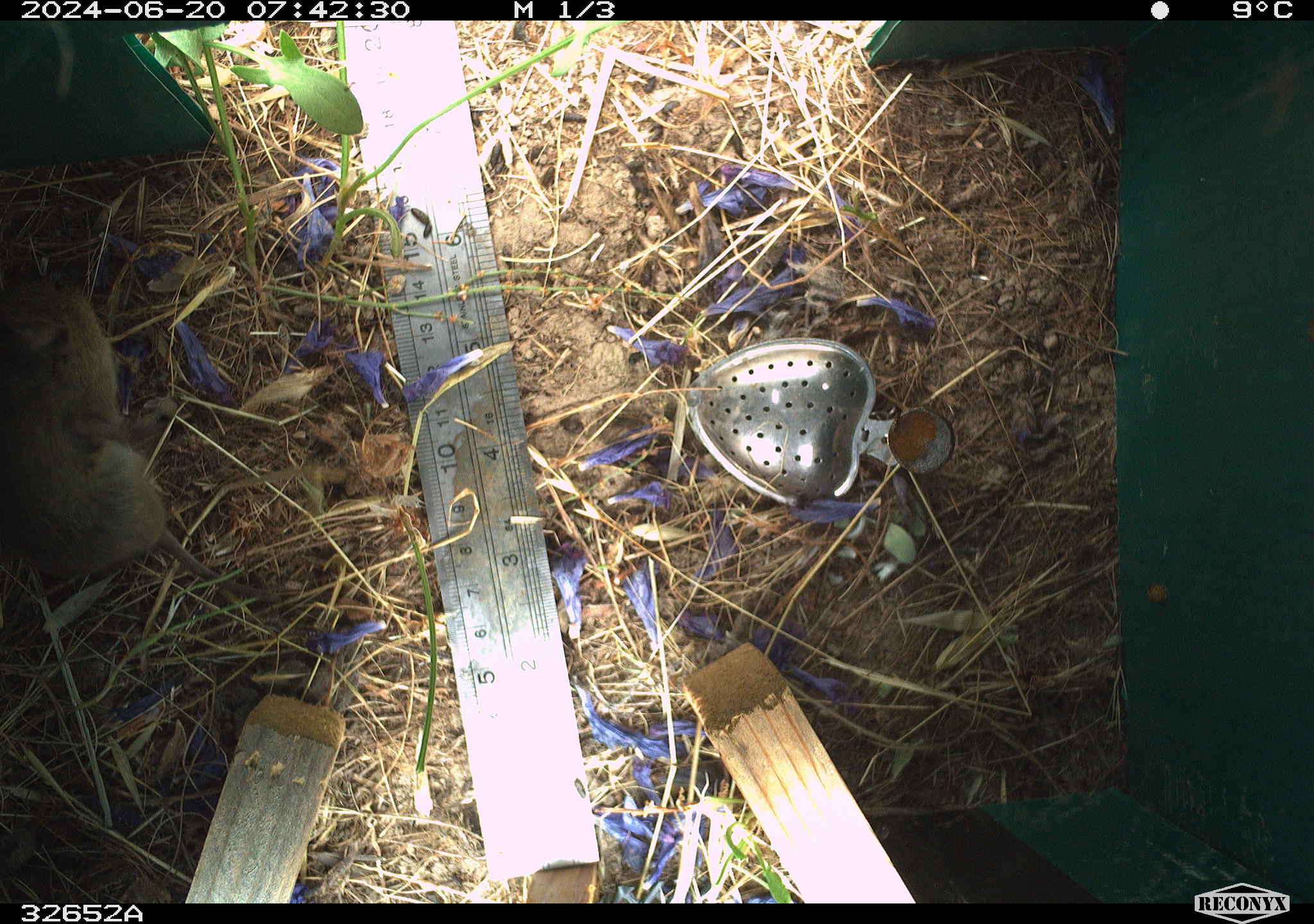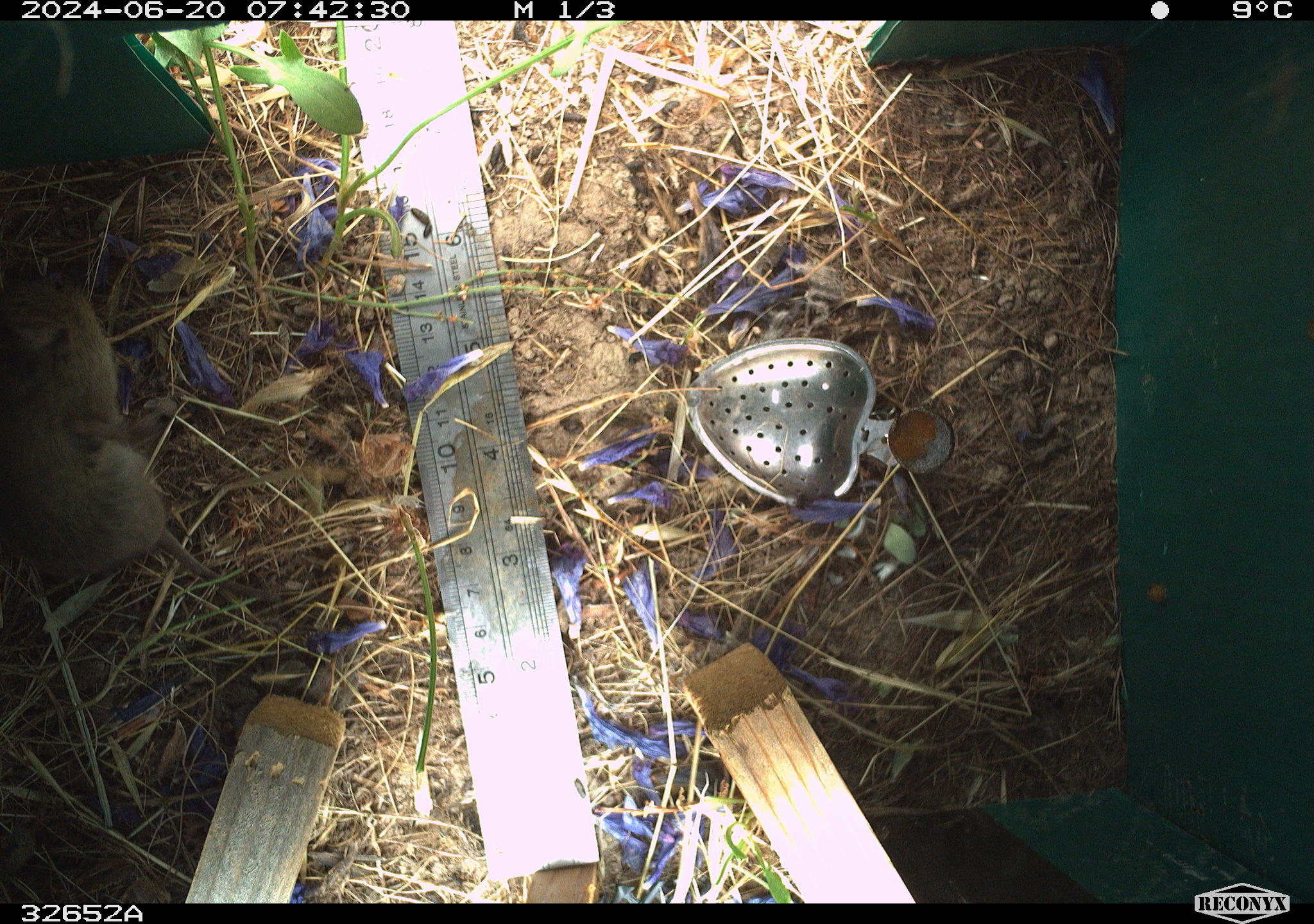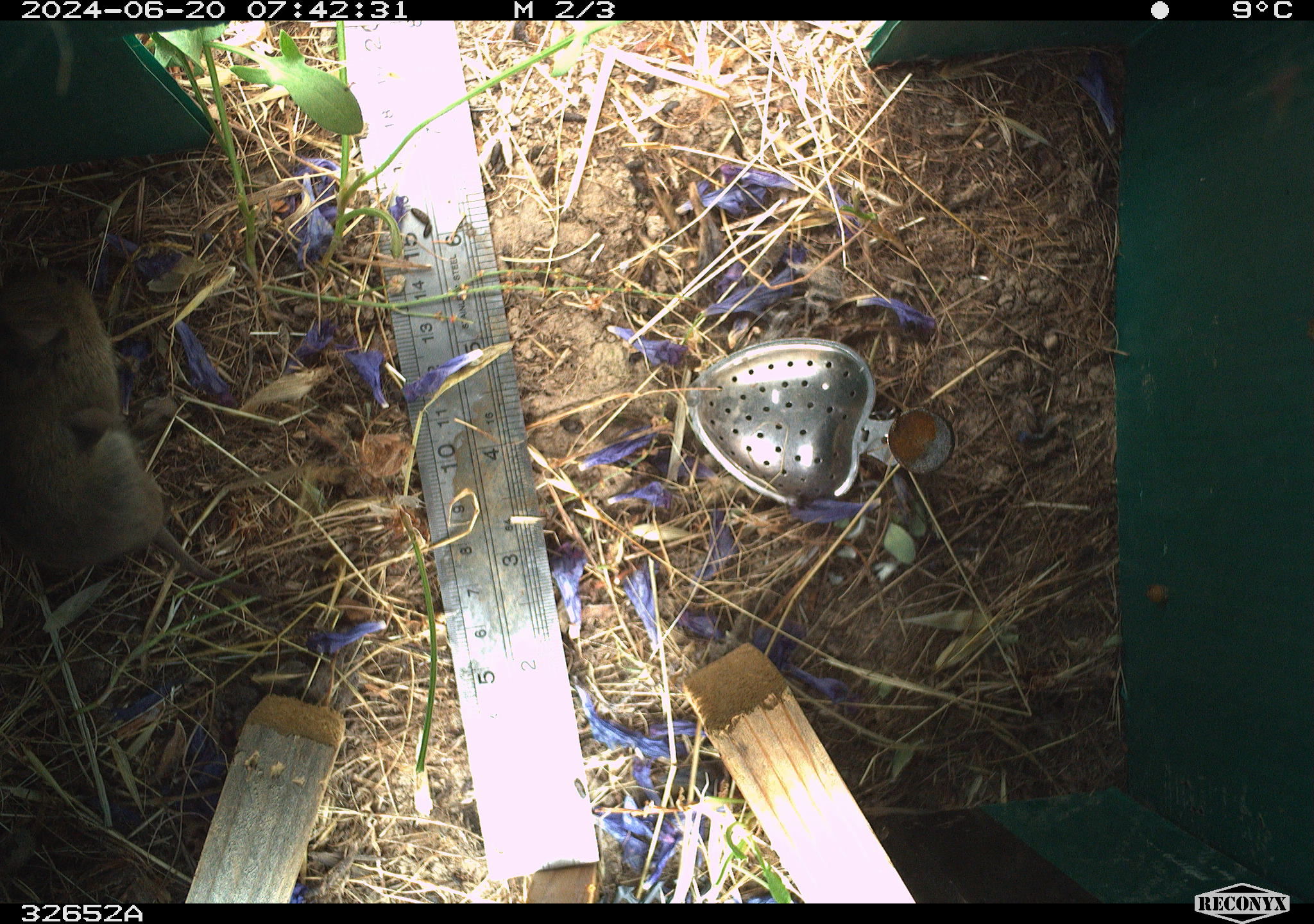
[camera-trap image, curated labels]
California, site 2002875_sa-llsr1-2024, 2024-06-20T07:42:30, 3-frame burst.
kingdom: Animalia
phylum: Chordata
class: Mammalia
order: Rodentia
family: Cricetidae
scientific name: Arvicolinae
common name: voles, lemmings, and muskrats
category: arvicolinae subfamily